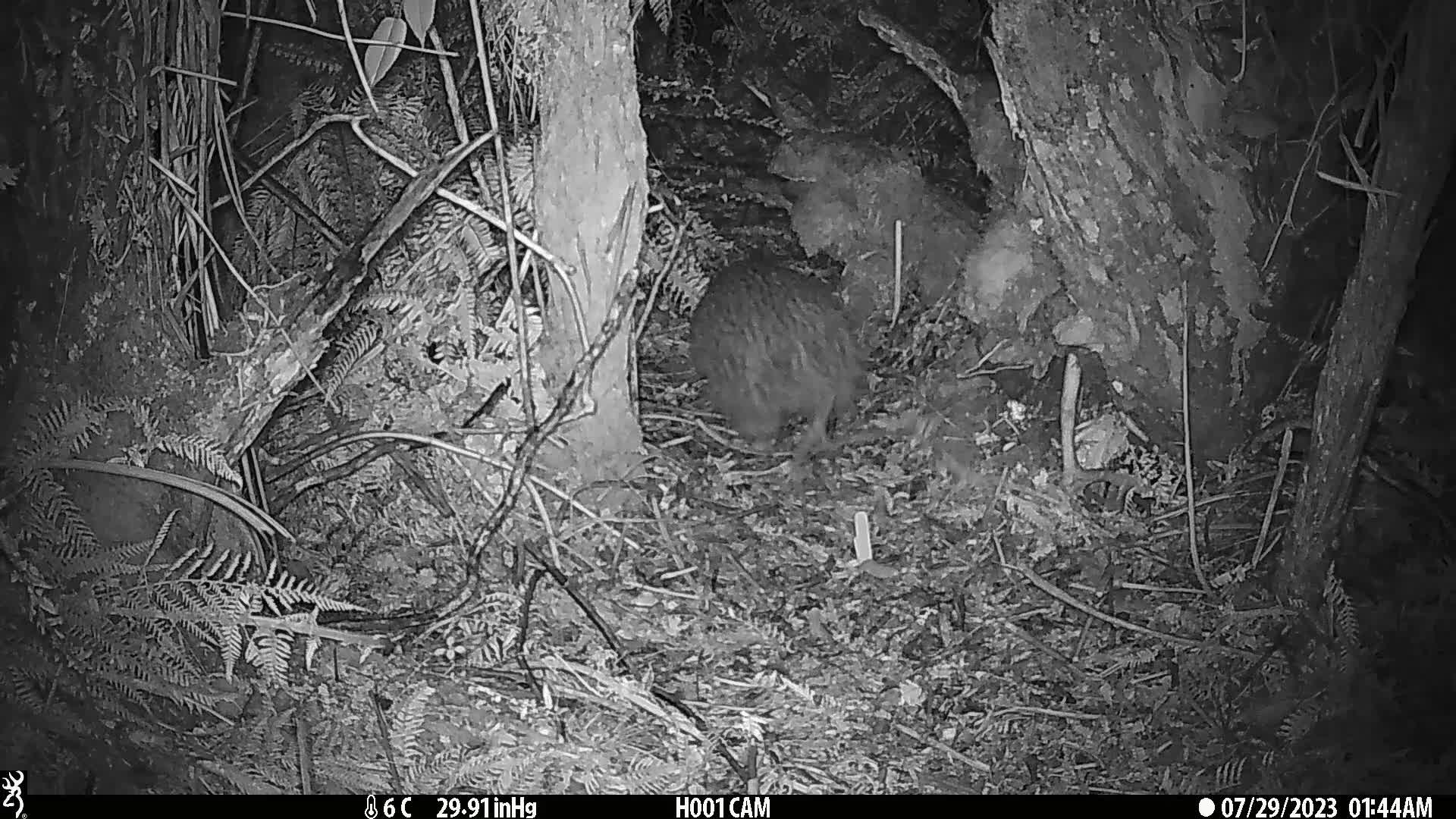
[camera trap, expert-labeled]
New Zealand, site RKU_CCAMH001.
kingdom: Animalia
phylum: Chordata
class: Aves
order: Apterygiformes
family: Apterygidae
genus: Apteryx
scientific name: Apteryx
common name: kiwi